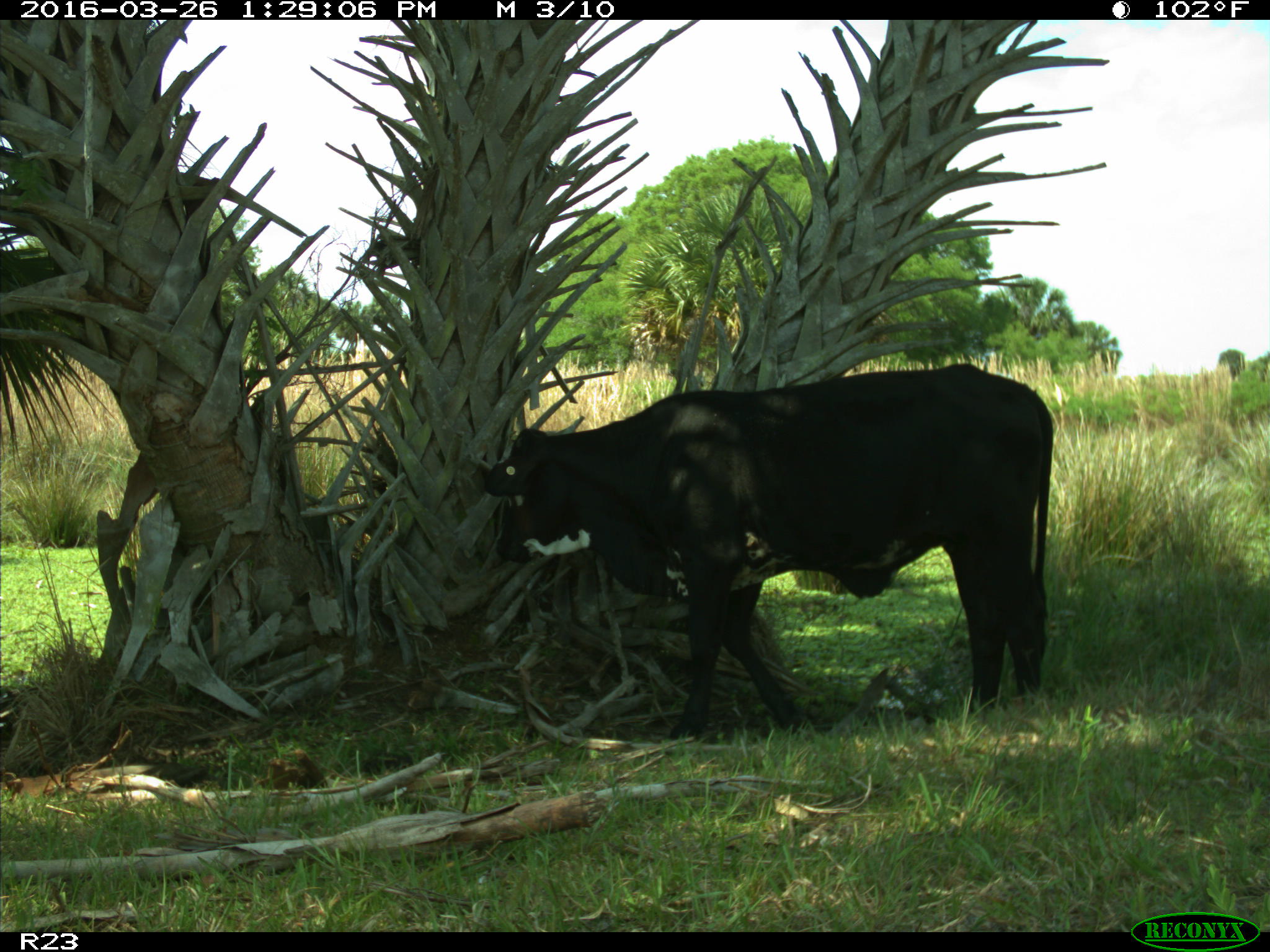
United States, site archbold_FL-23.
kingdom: Animalia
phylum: Chordata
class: Mammalia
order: Artiodactyla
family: Bovidae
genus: Bos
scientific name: Bos taurus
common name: domestic cow